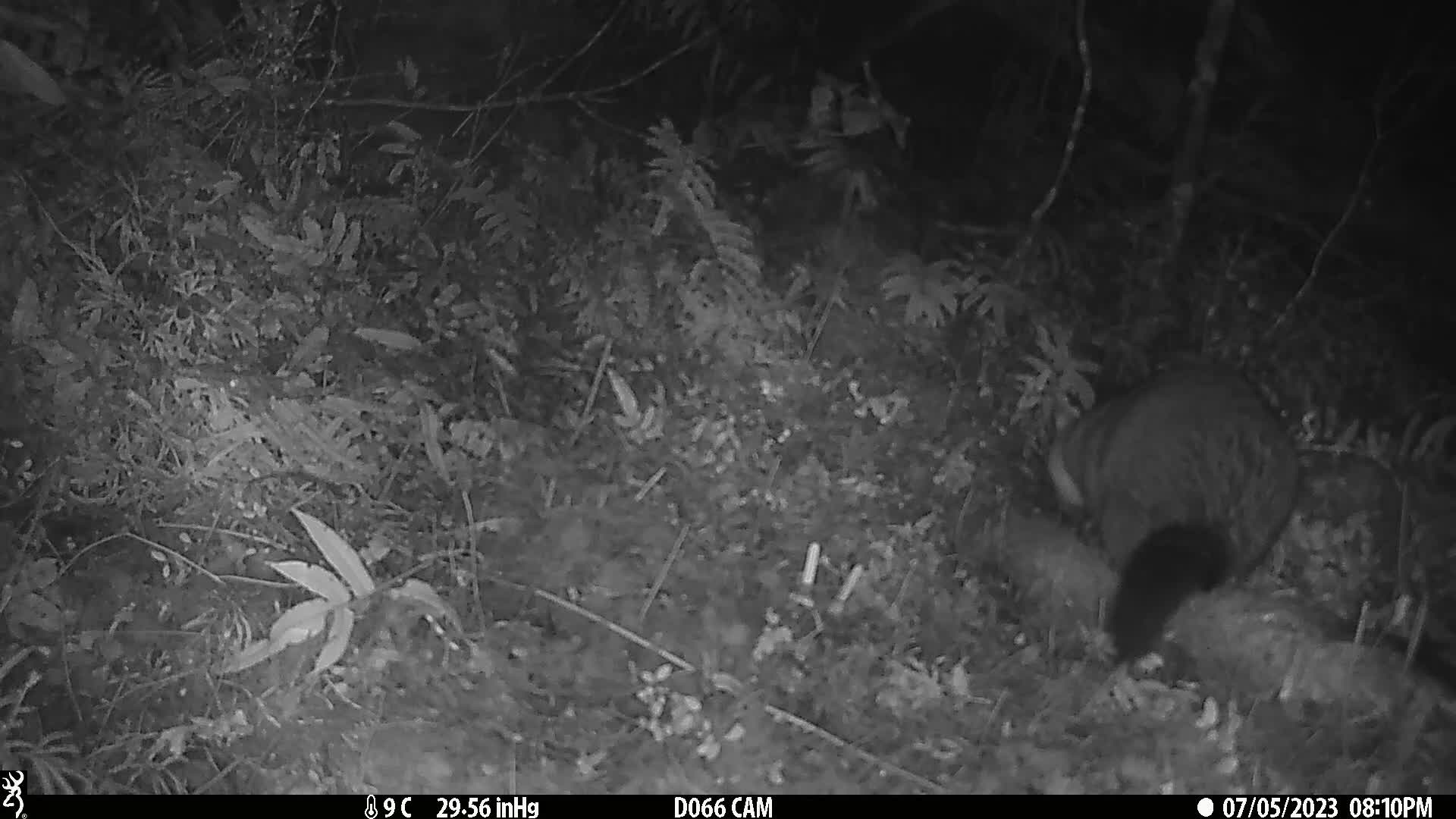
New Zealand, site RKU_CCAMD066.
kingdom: Animalia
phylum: Chordata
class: Mammalia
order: Diprotodontia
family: Phalangeridae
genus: Trichosurus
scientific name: Trichosurus vulpecula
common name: common brushtail possum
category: possum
Possum (common brushtail possum) (Trichosurus vulpecula).